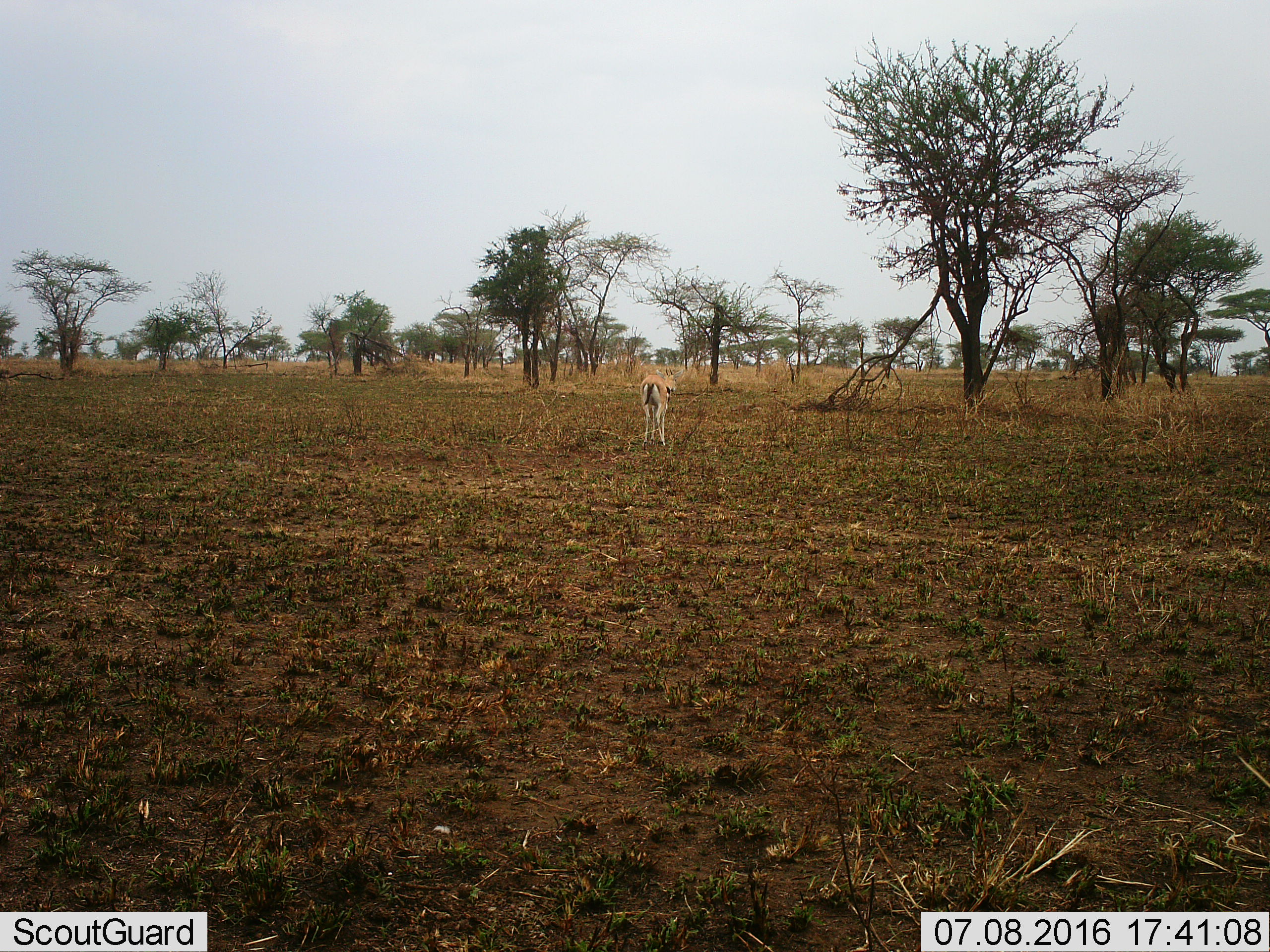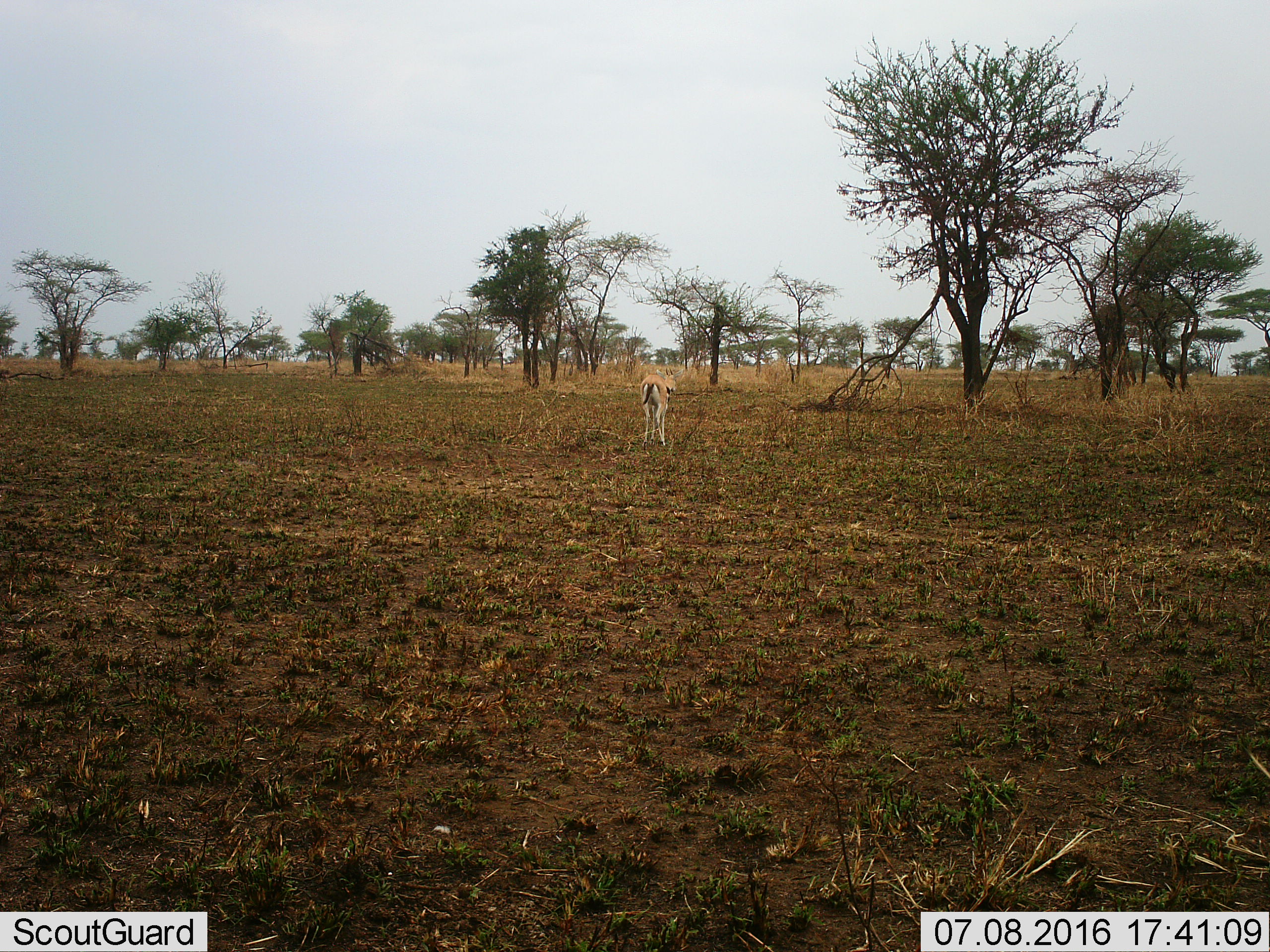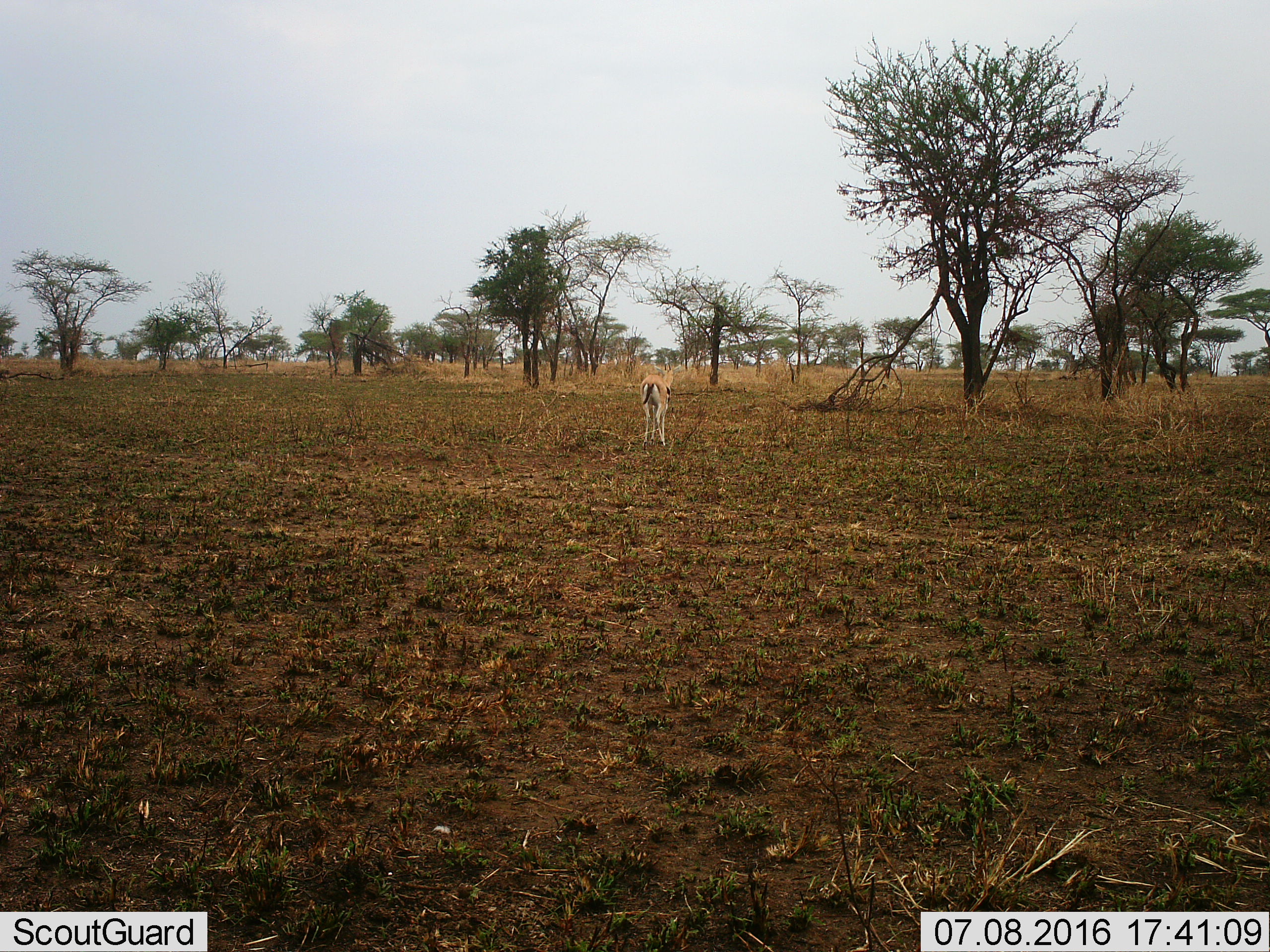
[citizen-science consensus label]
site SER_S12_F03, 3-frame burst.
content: unidentified animal